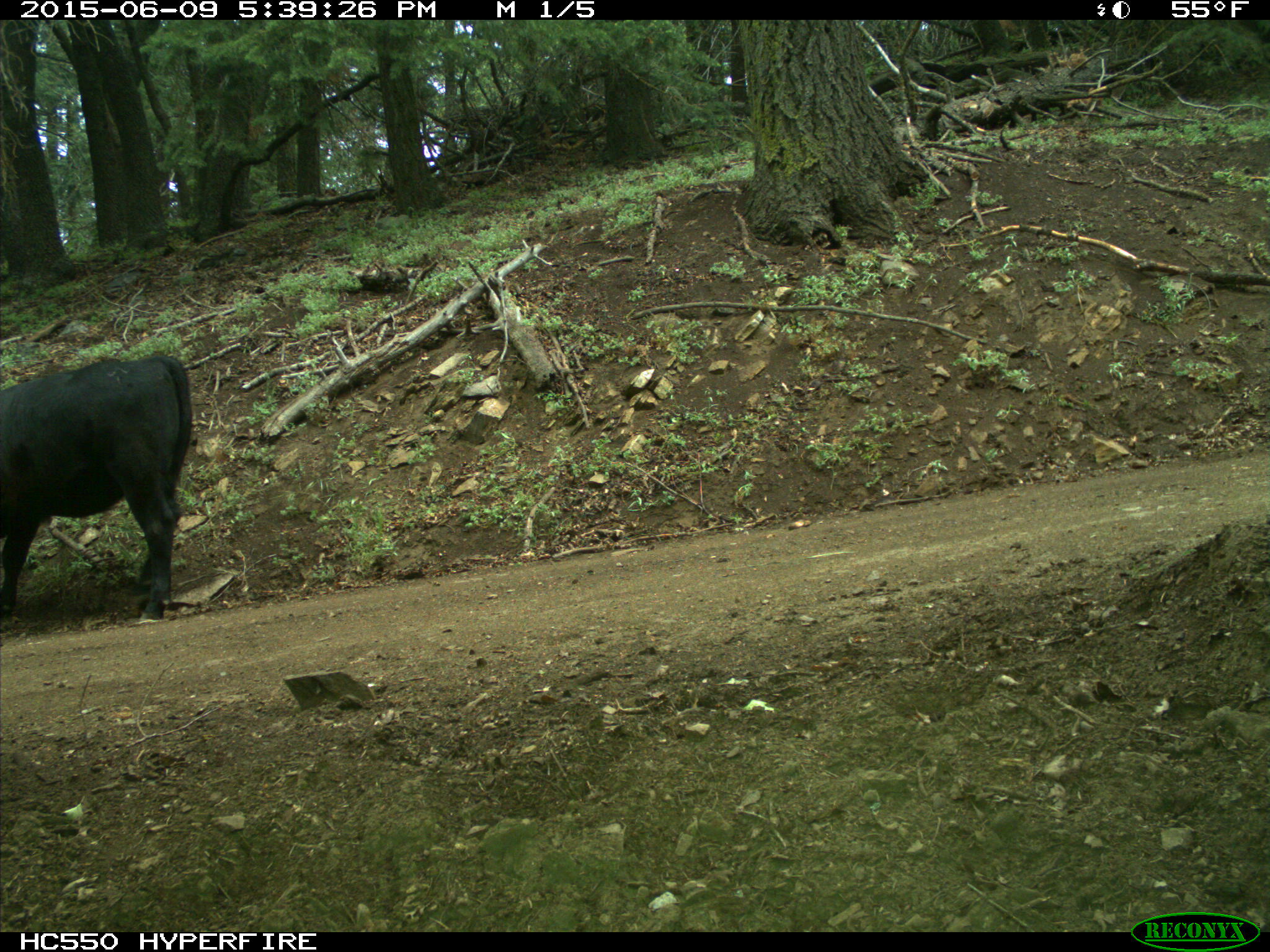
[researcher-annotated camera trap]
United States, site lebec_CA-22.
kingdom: Animalia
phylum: Chordata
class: Mammalia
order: Artiodactyla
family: Bovidae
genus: Bos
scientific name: Bos taurus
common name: domestic cow